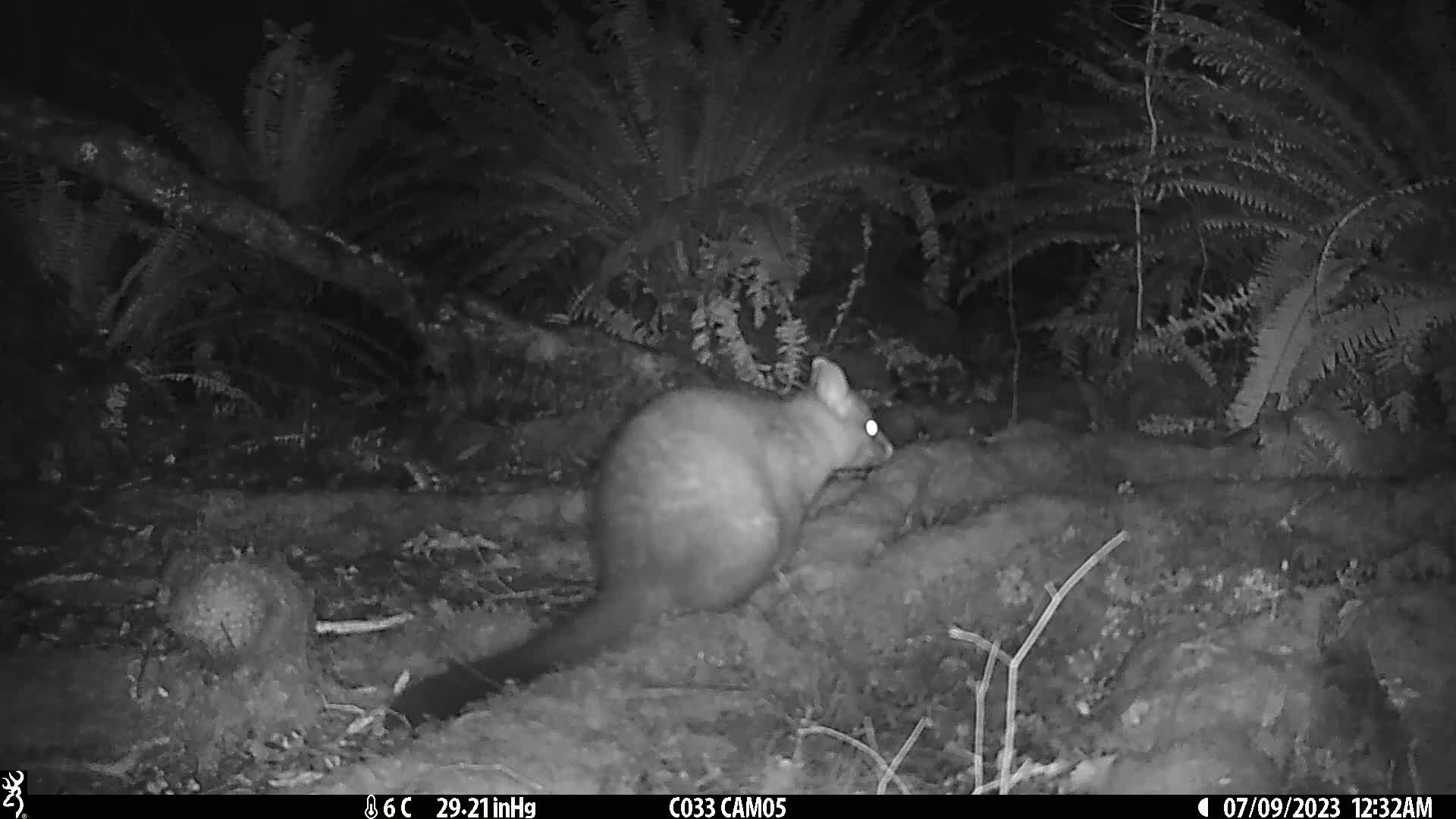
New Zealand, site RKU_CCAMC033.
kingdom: Animalia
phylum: Chordata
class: Mammalia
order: Diprotodontia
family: Phalangeridae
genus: Trichosurus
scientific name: Trichosurus vulpecula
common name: common brushtail possum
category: possum